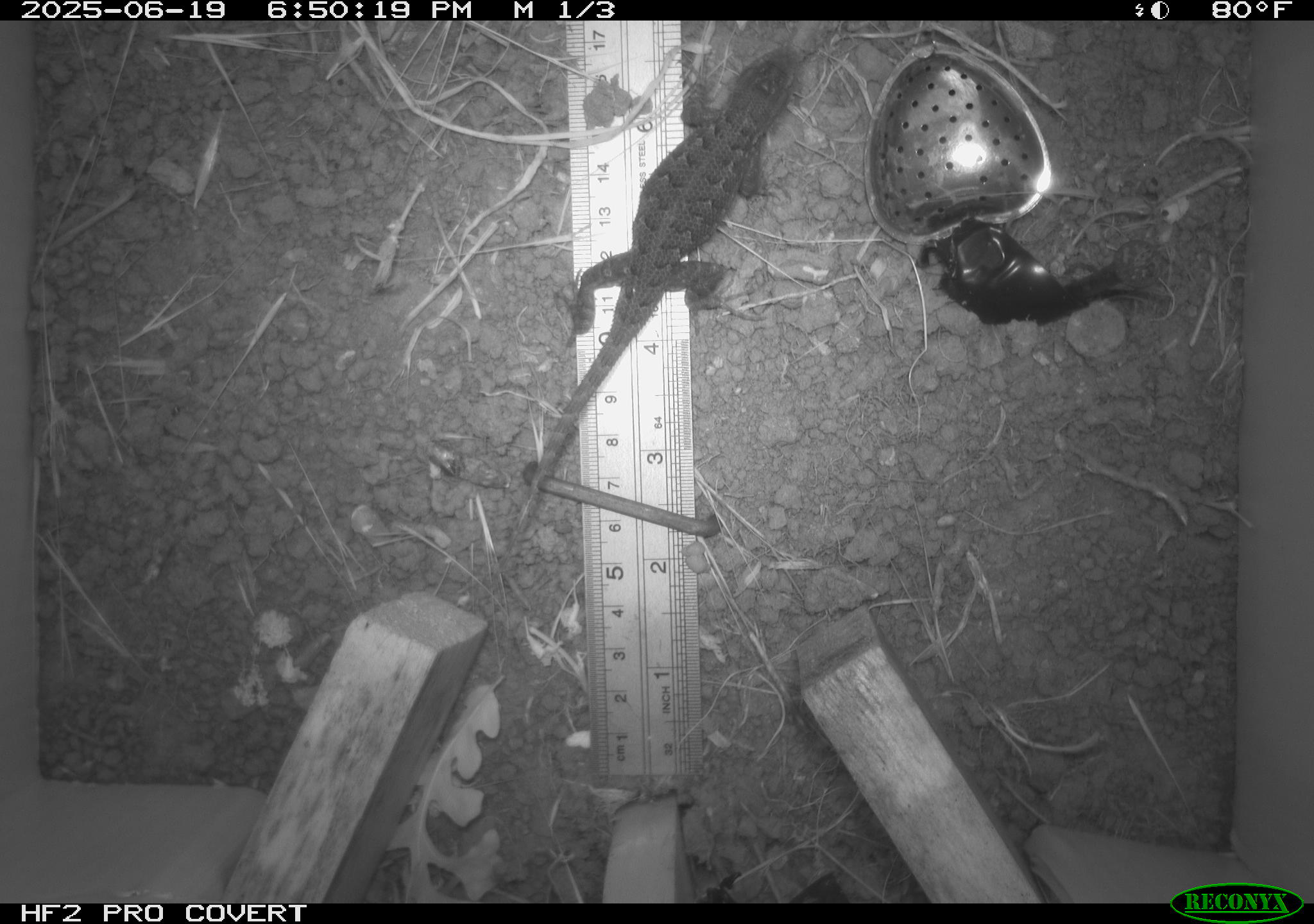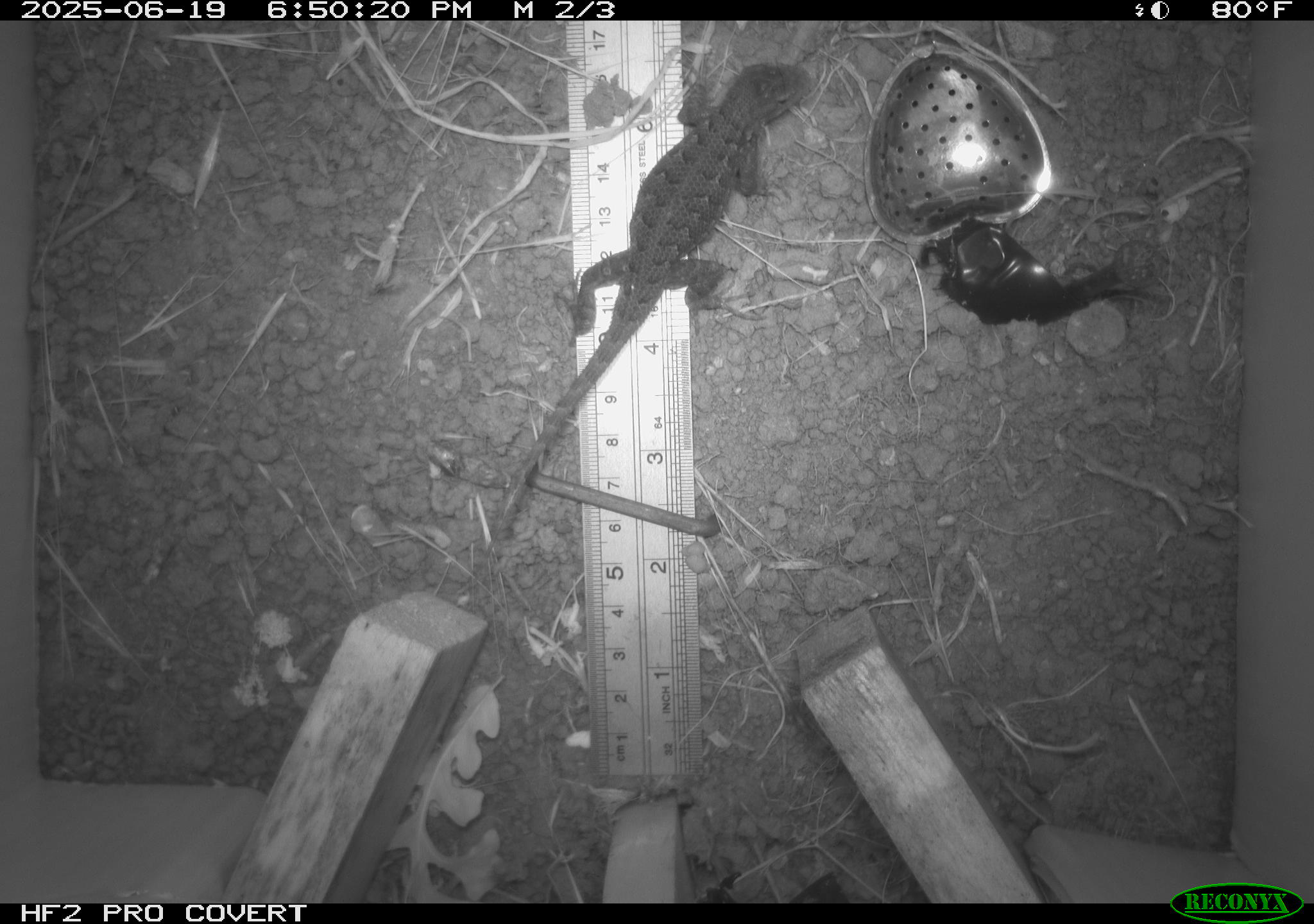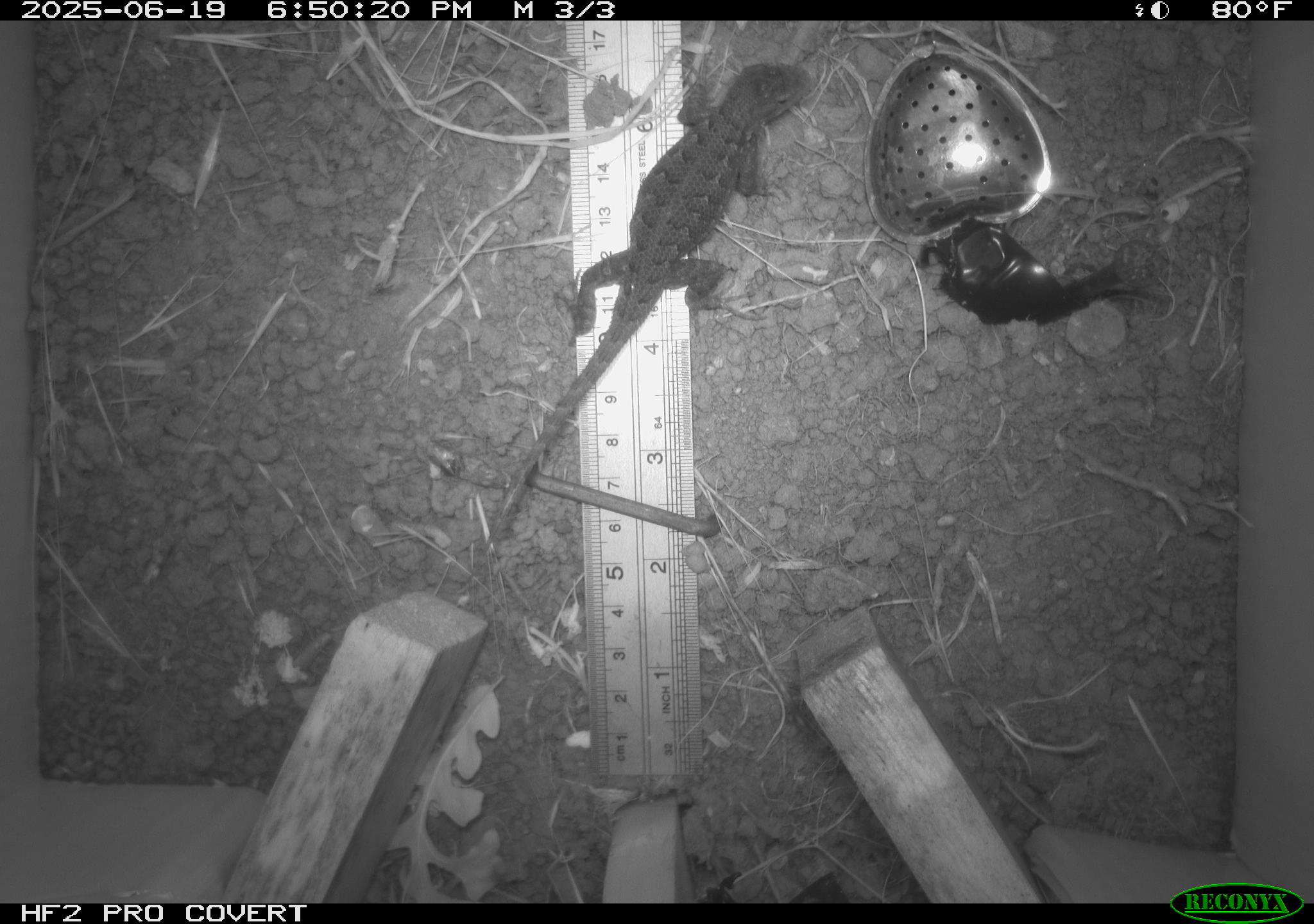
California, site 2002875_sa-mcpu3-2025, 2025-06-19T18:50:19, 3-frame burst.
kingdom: Animalia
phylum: Chordata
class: Reptilia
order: Squamata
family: Phrynosomatidae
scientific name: Phrynosomatidae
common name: north american spiny lizards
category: sceloporus/uta species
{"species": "sceloporus/uta species (north american spiny lizards) (Phrynosomatidae)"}